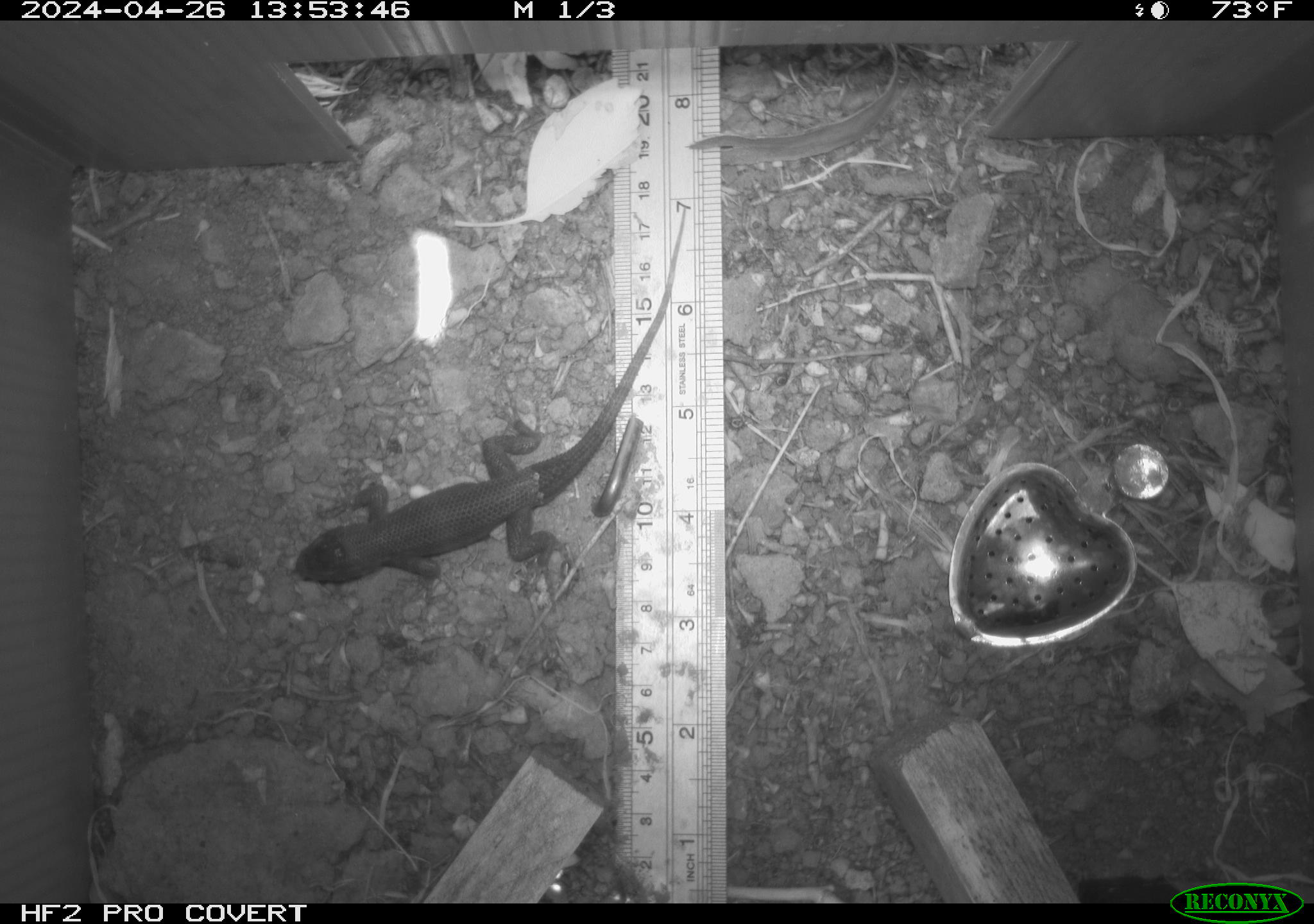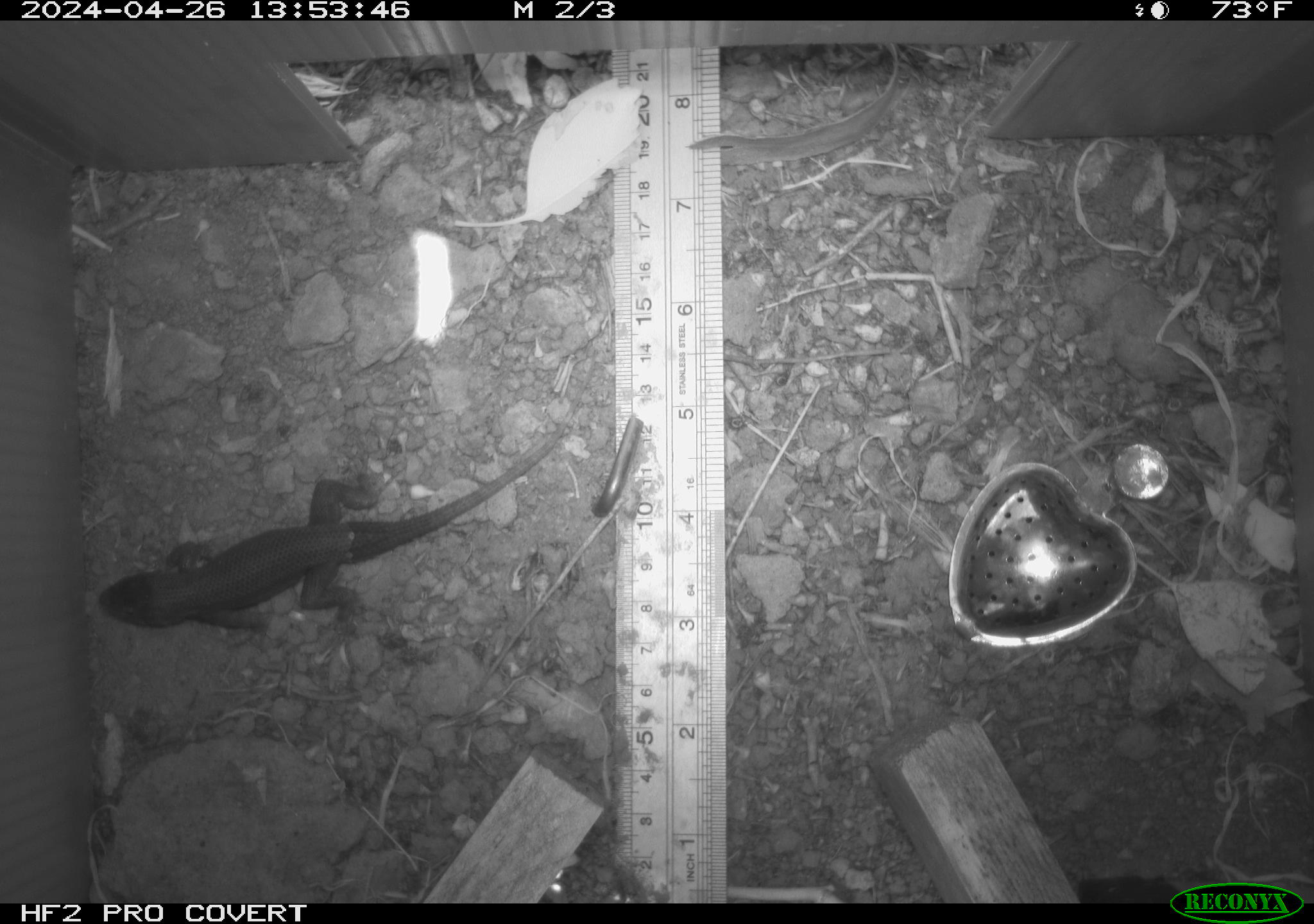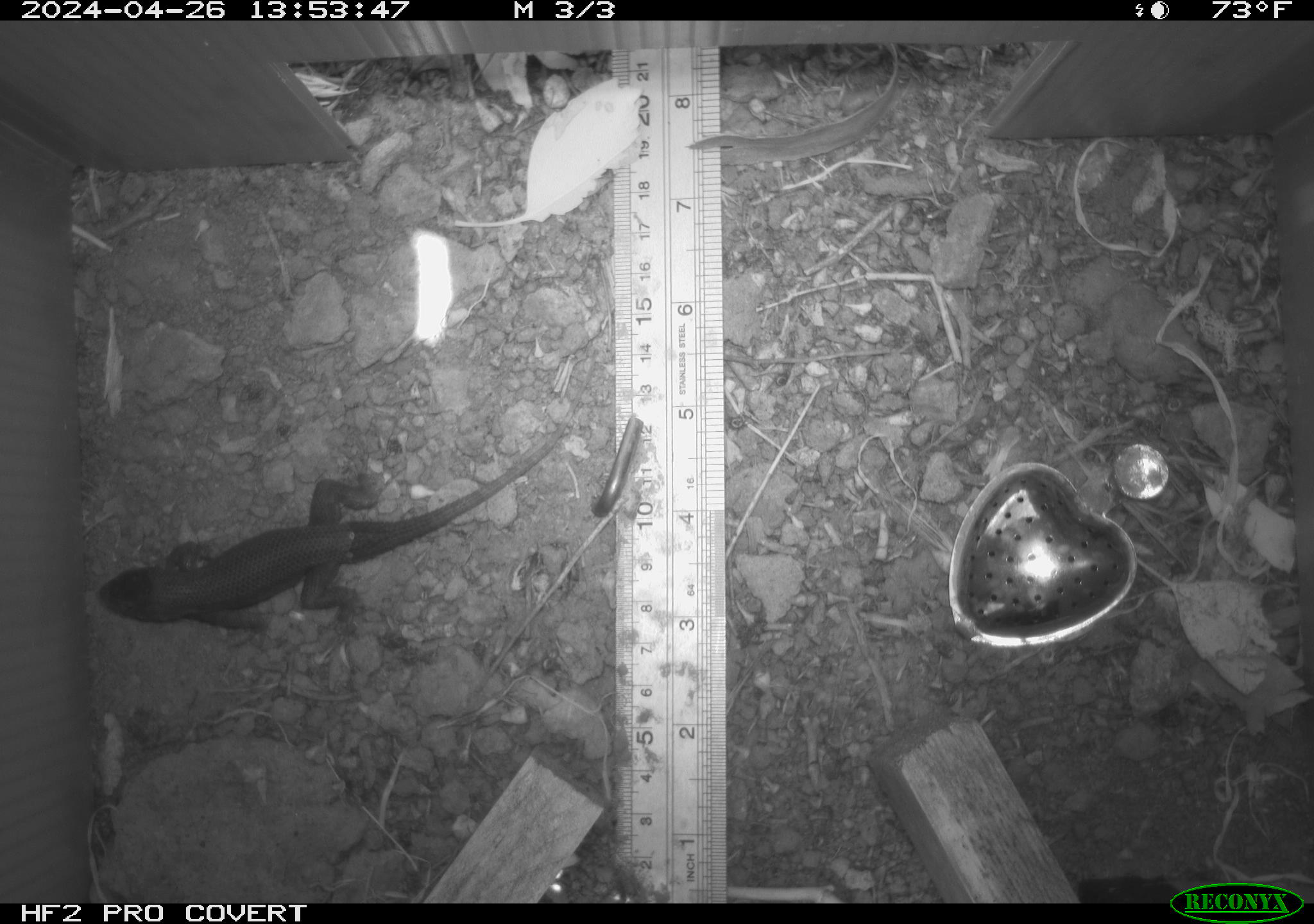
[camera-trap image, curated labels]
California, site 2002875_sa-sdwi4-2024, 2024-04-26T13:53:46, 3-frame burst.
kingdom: Animalia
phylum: Chordata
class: Reptilia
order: Squamata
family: Phrynosomatidae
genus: Sceloporus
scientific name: Sceloporus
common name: spiny lizards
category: sceloporus species